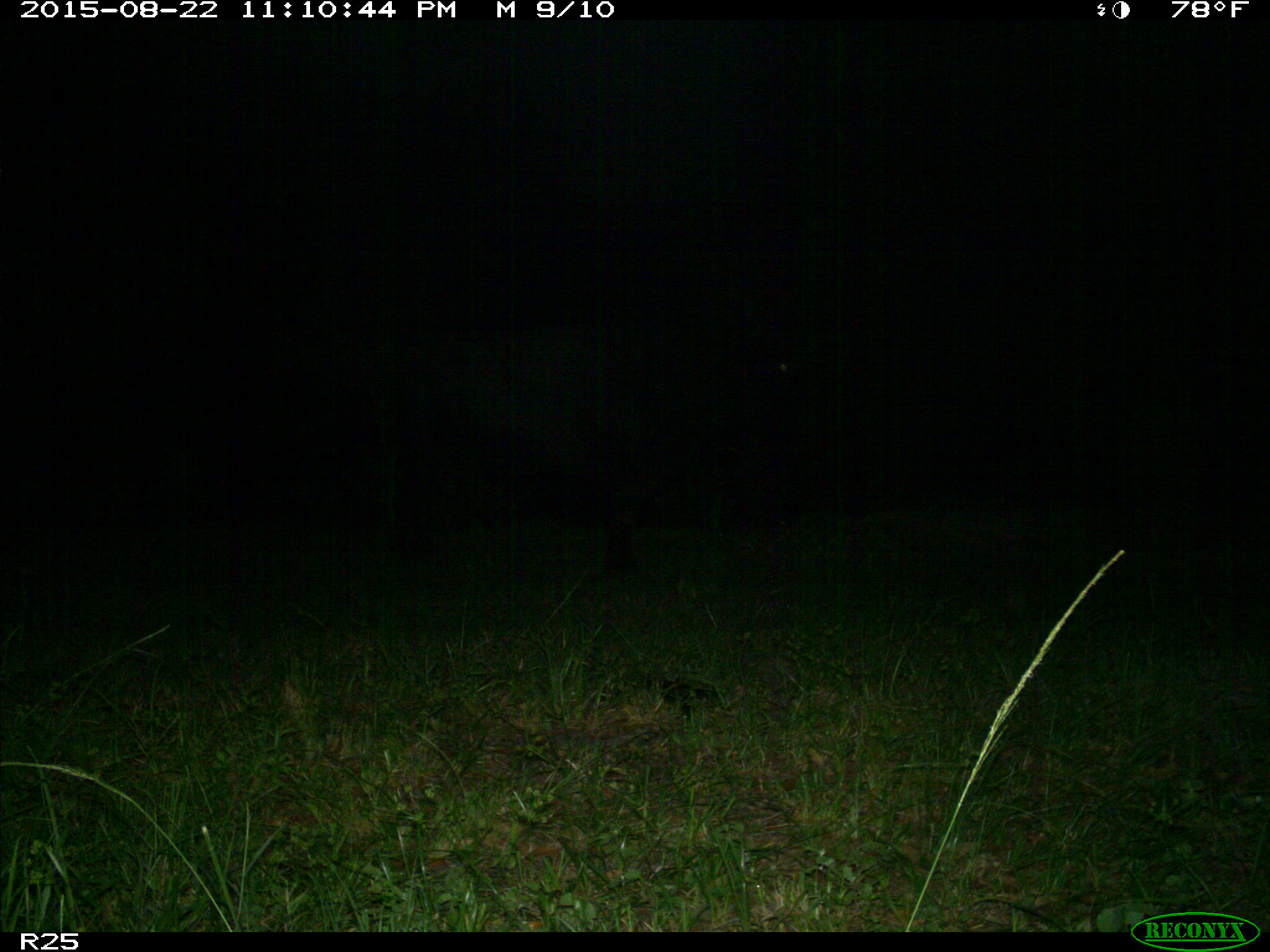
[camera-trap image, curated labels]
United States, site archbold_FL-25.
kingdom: Animalia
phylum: Chordata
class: Mammalia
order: Artiodactyla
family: Bovidae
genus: Bos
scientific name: Bos taurus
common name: domestic cow